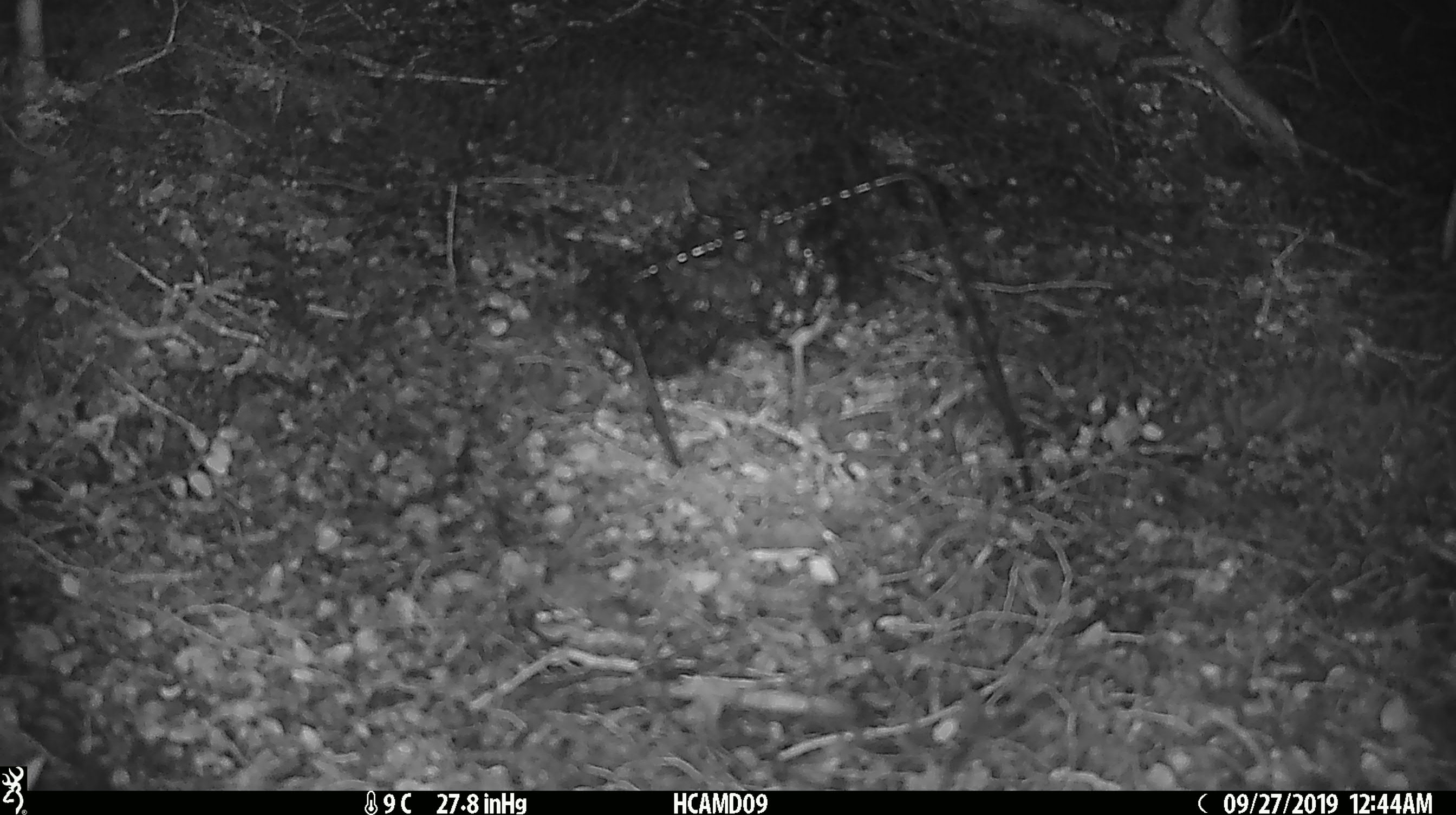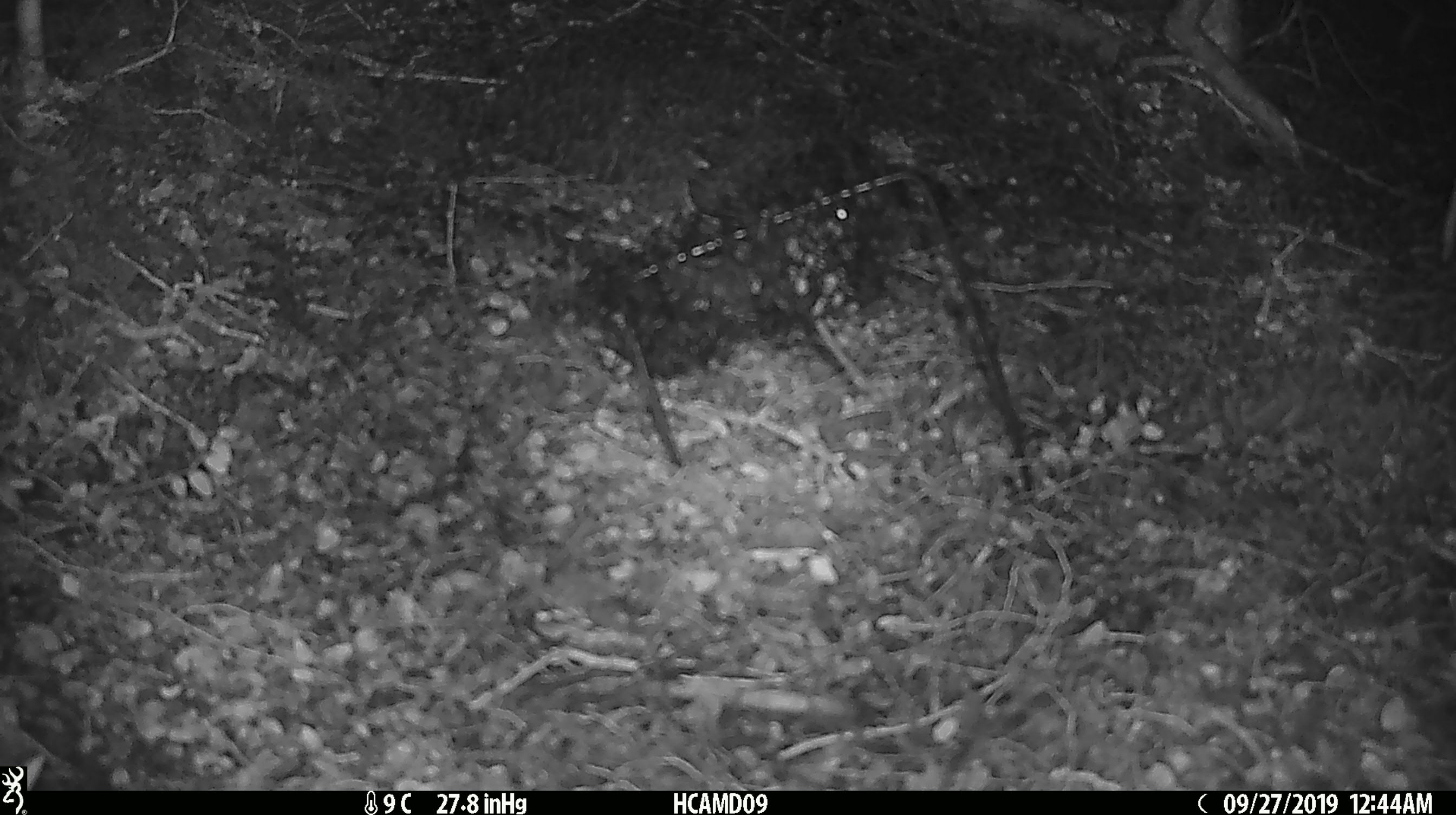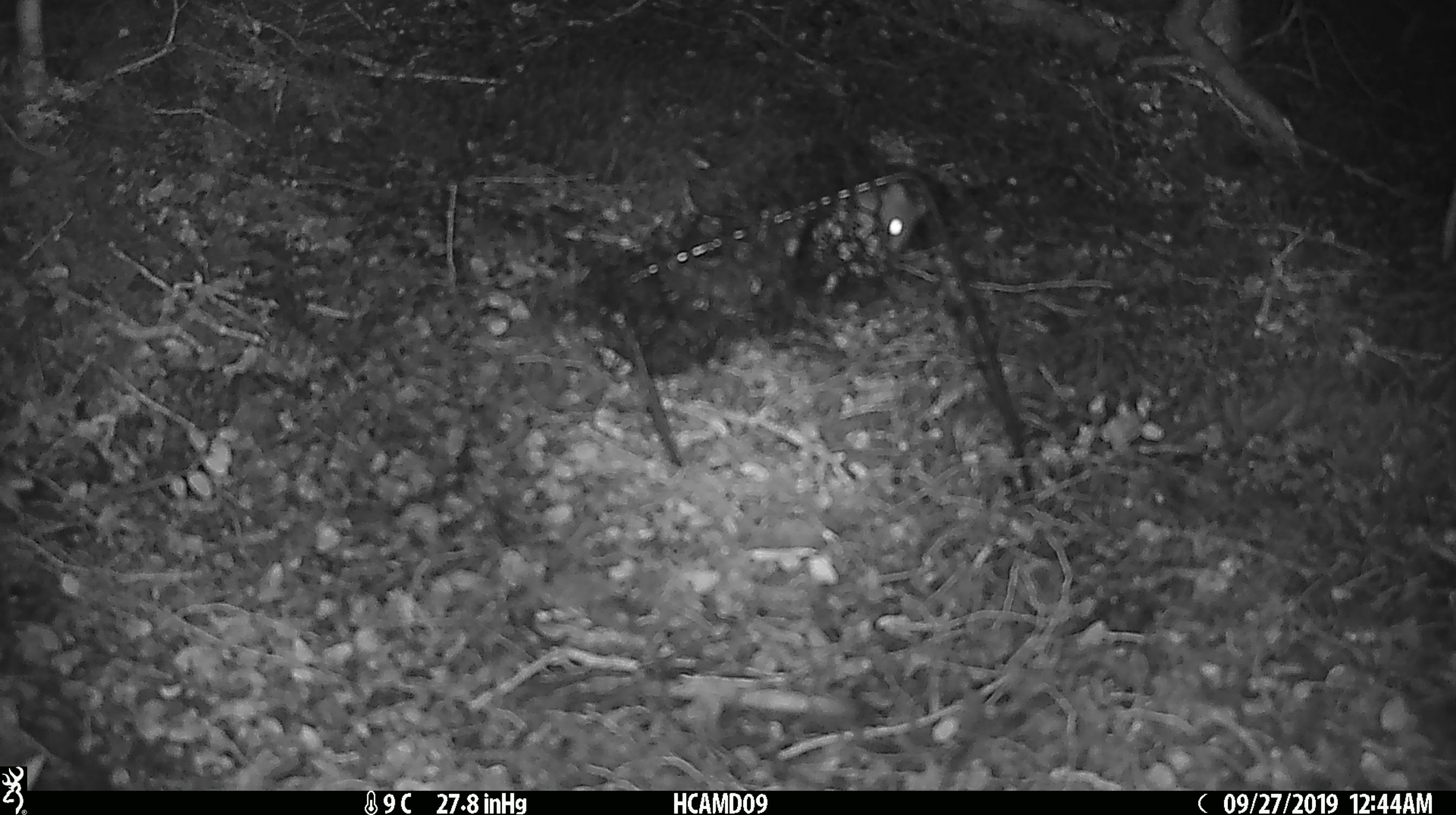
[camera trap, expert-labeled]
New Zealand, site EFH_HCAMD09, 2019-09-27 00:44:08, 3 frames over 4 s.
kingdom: Animalia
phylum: Chordata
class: Mammalia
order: Rodentia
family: Muridae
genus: Mus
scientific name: Mus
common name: mouse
Mouse (Mus).